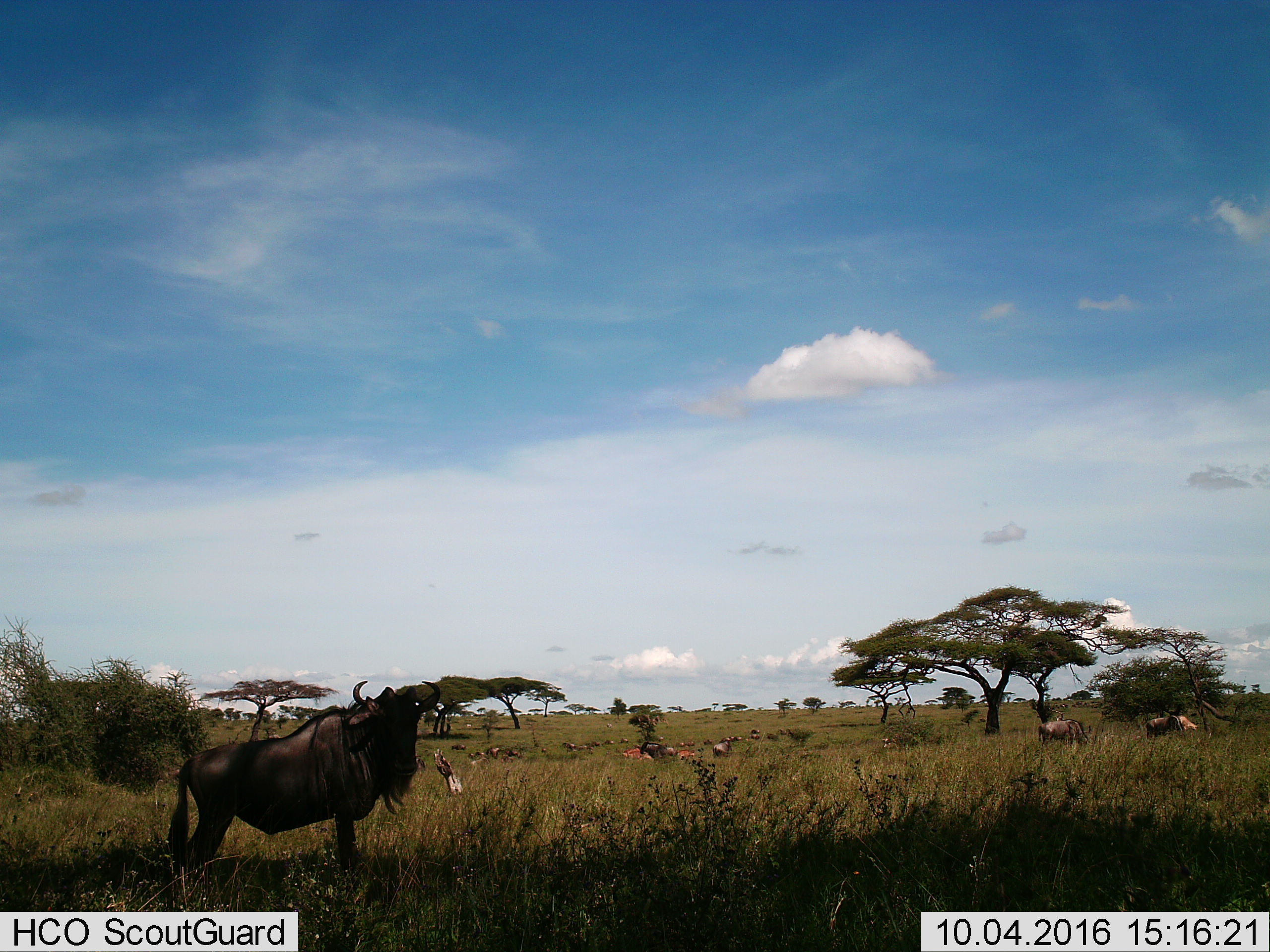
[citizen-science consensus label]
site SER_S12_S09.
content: unidentified animal